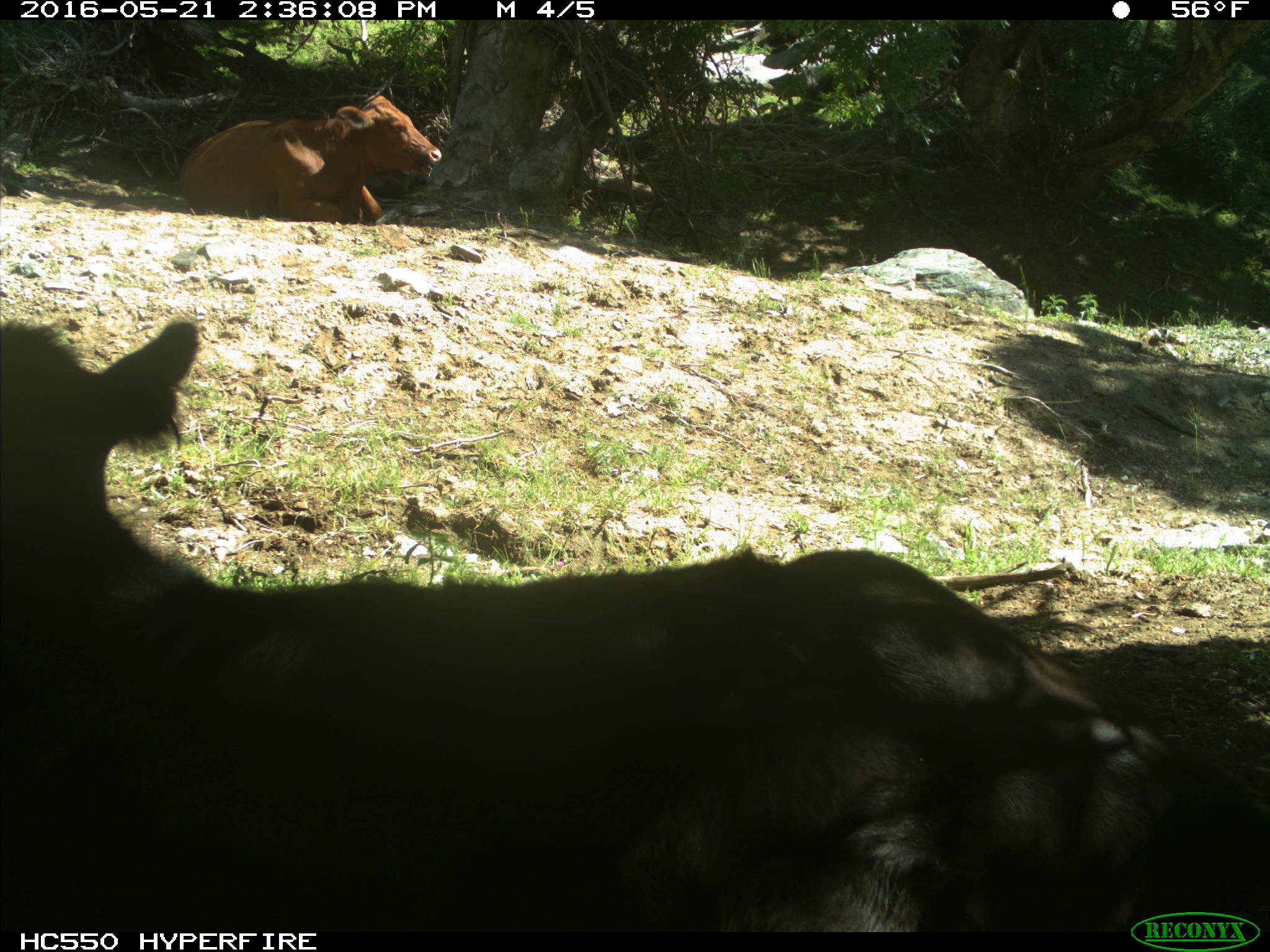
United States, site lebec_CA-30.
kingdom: Animalia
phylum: Chordata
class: Mammalia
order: Artiodactyla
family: Bovidae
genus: Bos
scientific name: Bos taurus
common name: domestic cow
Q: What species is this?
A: Bos taurus (domestic cow).